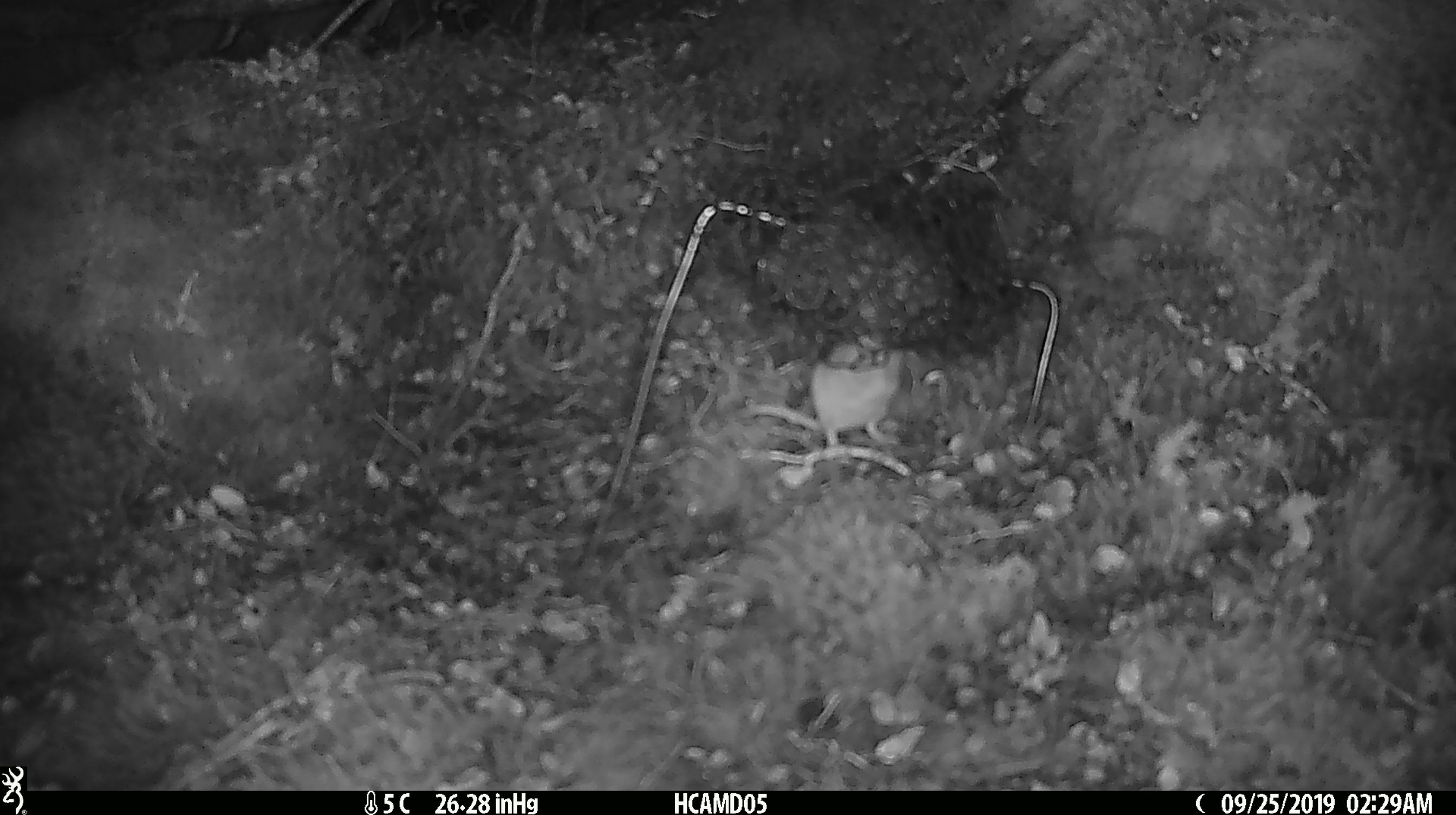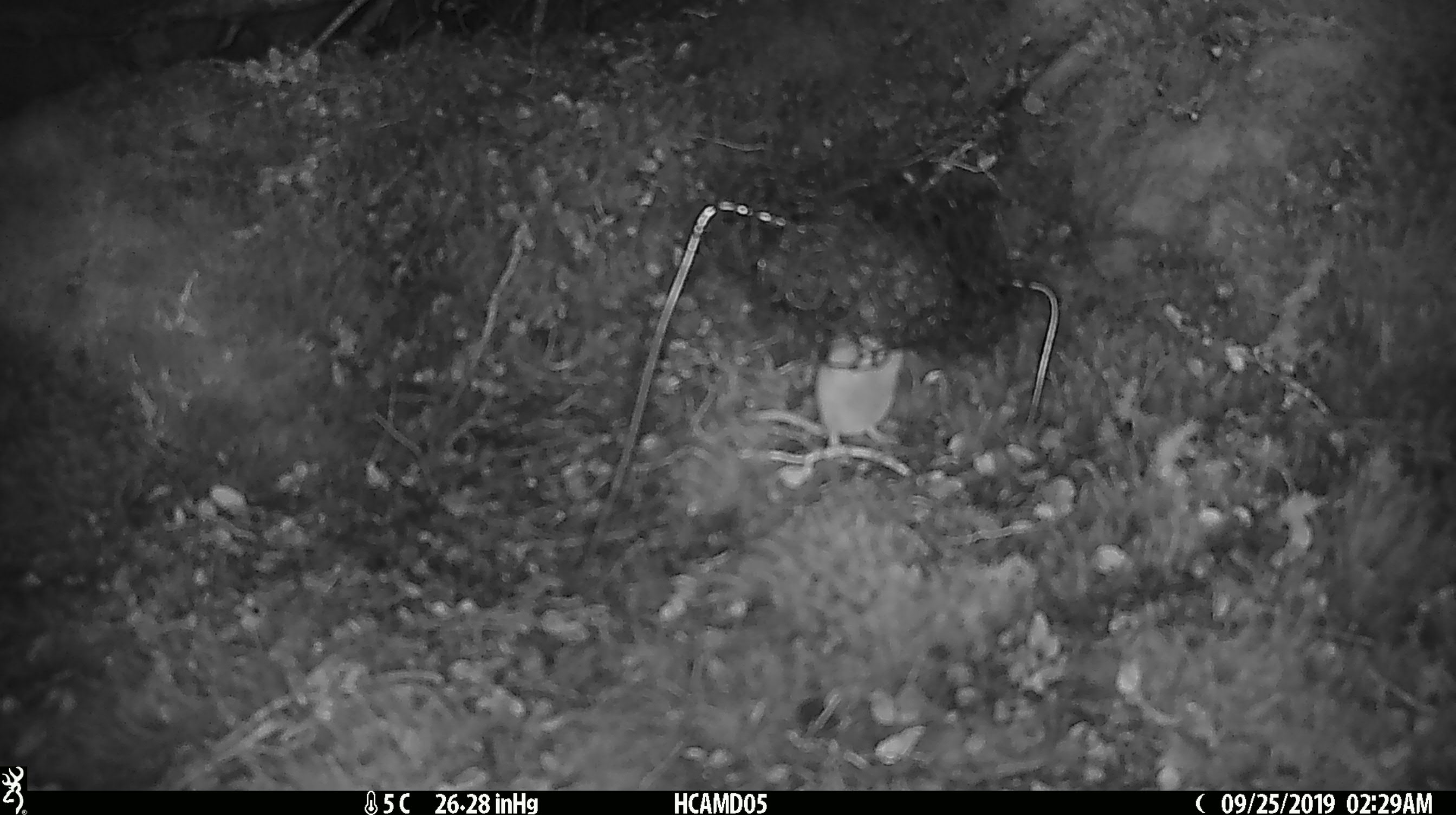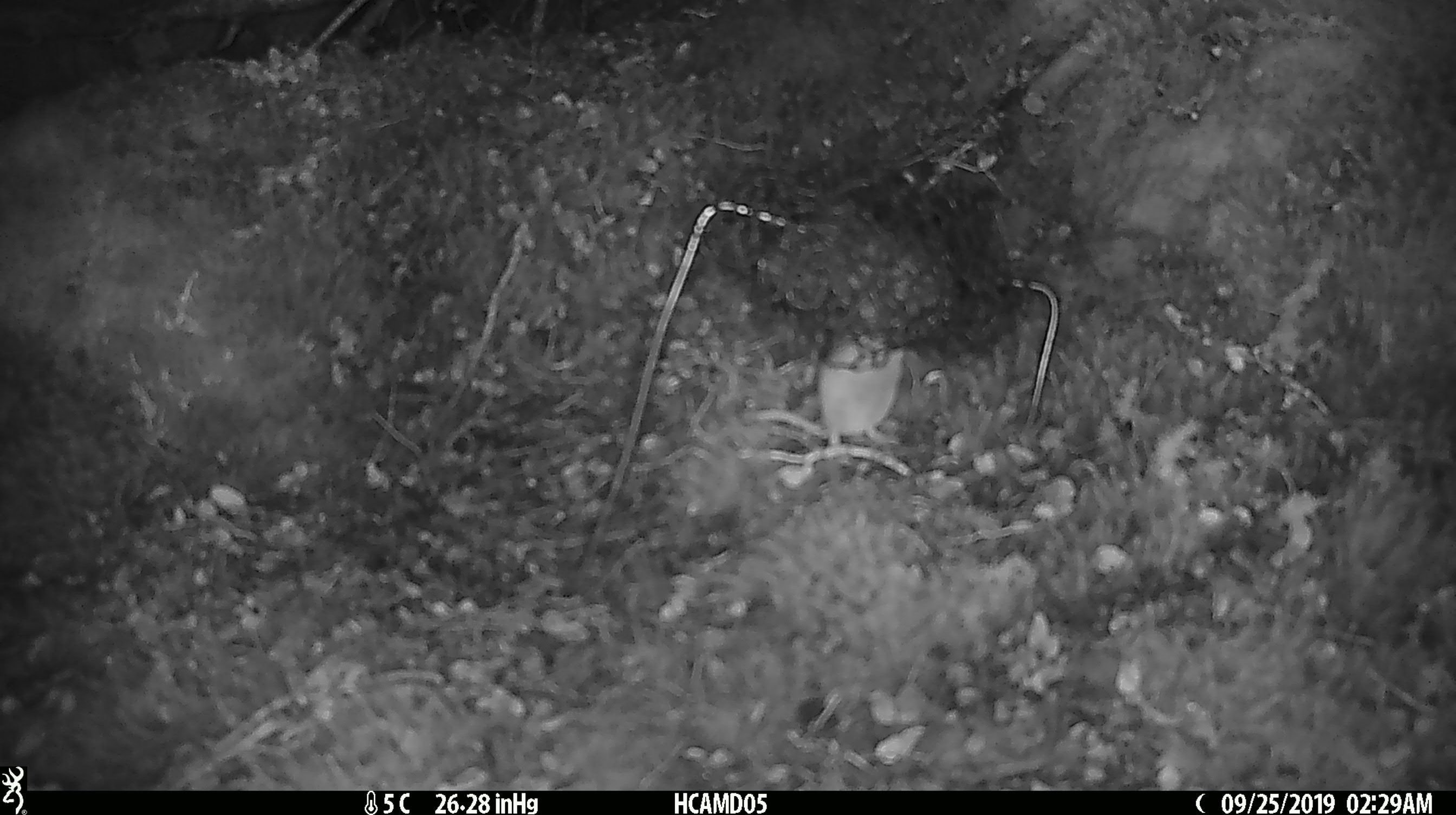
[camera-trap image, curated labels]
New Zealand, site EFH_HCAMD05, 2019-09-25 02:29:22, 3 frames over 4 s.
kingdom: Animalia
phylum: Chordata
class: Mammalia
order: Rodentia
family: Muridae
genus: Mus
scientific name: Mus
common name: mouse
Mouse (Mus).